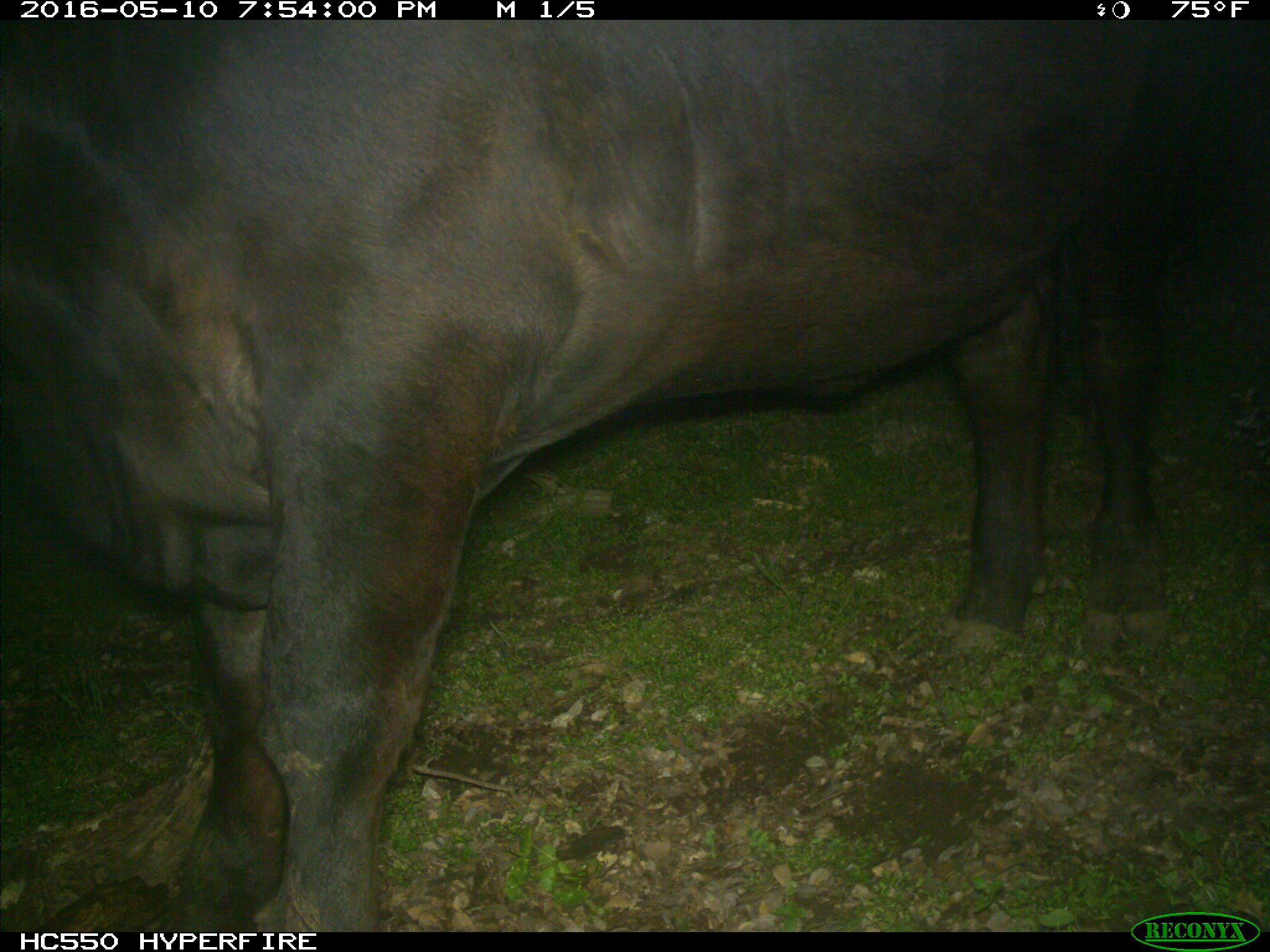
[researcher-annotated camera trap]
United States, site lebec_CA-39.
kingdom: Animalia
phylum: Chordata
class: Mammalia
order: Artiodactyla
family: Bovidae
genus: Bos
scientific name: Bos taurus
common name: domestic cow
Bos taurus (domestic cow).